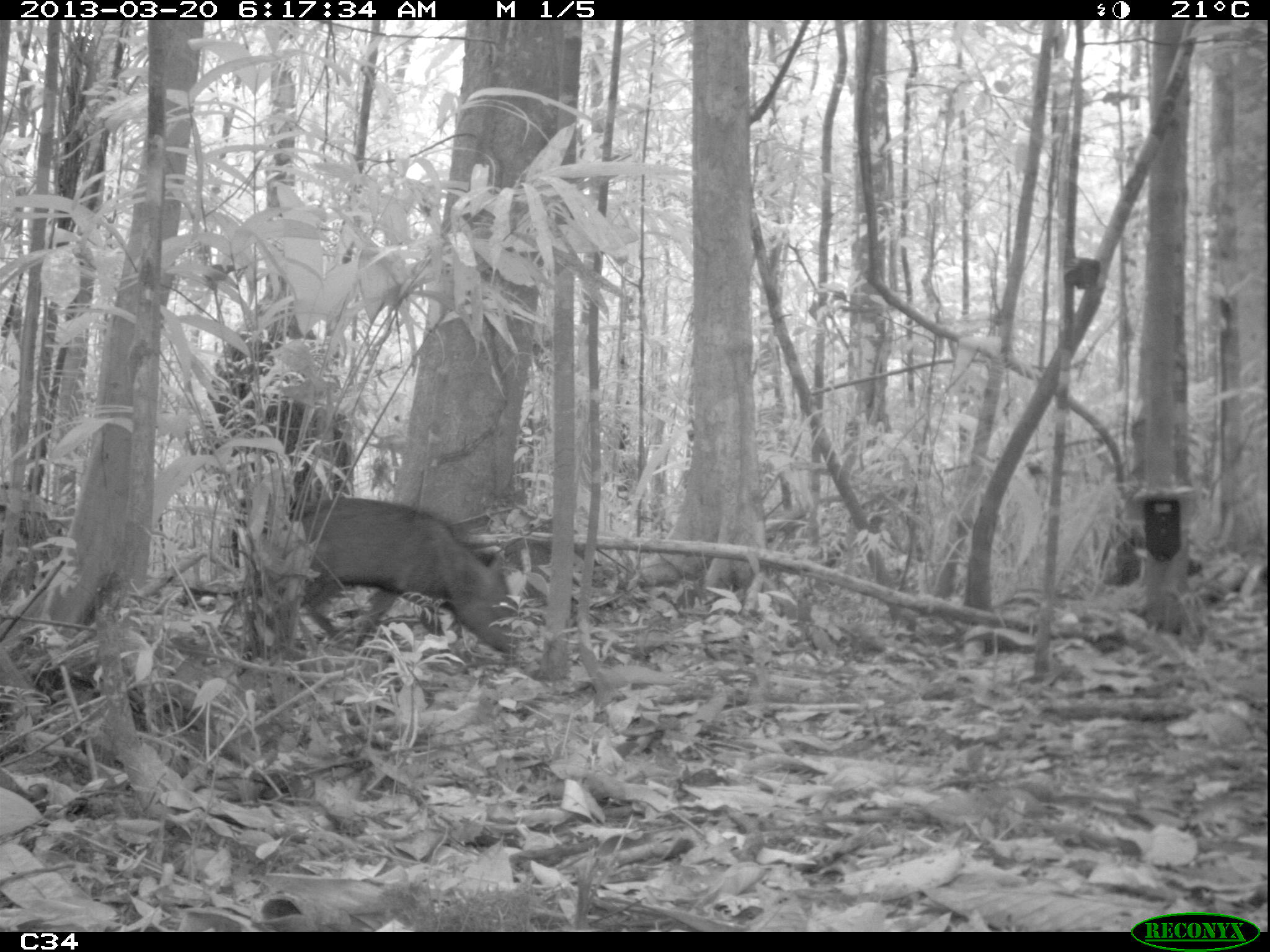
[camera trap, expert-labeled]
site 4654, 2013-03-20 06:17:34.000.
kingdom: Animalia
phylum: Chordata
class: Mammalia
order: Artiodactyla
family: Tayassuidae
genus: Pecari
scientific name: Pecari tajacu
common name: collared peccary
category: tayassu tajacu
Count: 2.